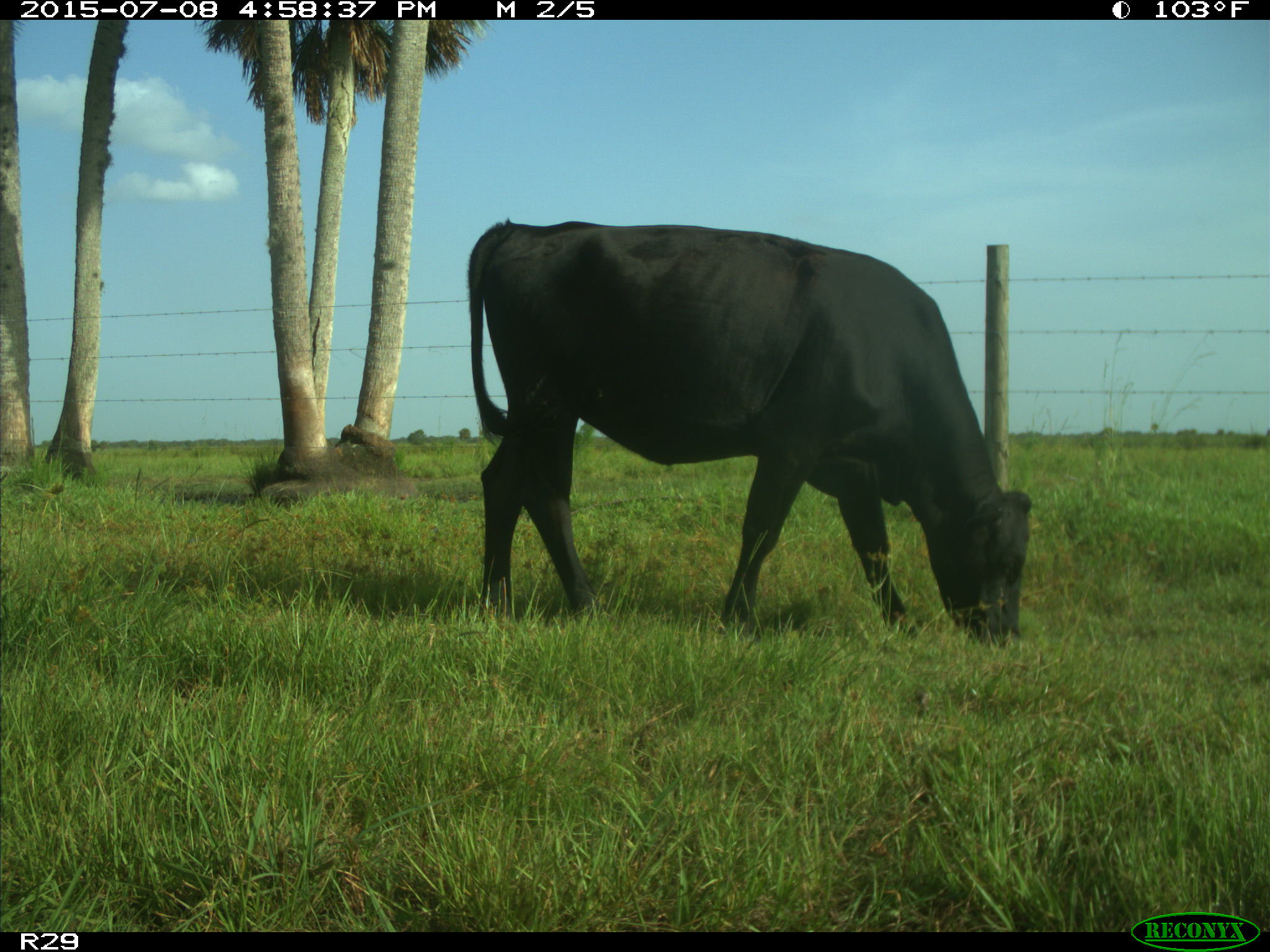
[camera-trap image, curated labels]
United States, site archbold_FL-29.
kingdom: Animalia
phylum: Chordata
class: Mammalia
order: Artiodactyla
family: Bovidae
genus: Bos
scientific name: Bos taurus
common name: domestic cow